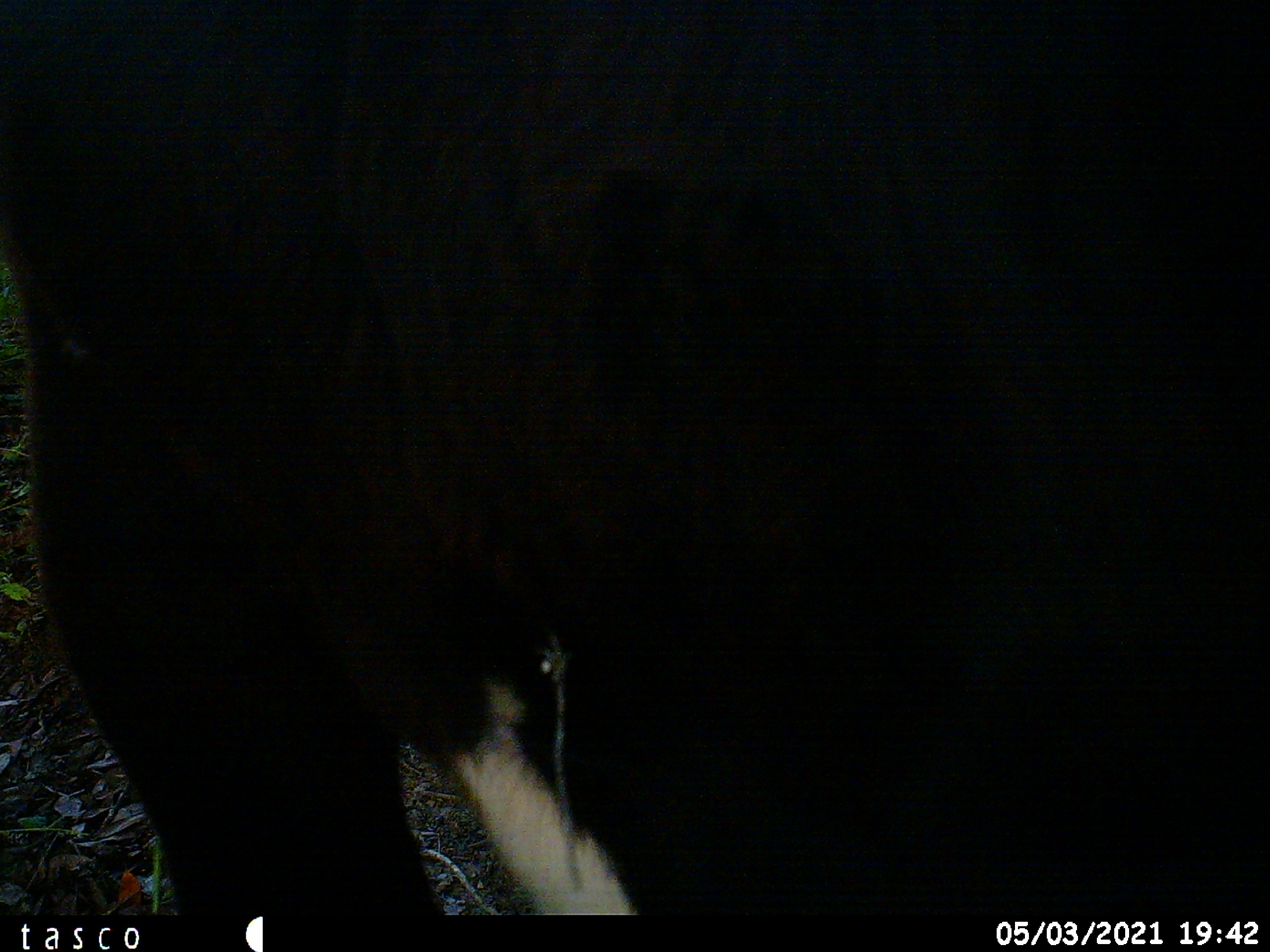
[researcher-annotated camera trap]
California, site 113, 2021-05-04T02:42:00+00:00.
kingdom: Animalia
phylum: Chordata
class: Mammalia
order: Artiodactyla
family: Bovidae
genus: Bos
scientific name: Bos taurus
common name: domestic cattle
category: cattle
Cattle (domestic cattle) (Bos taurus).